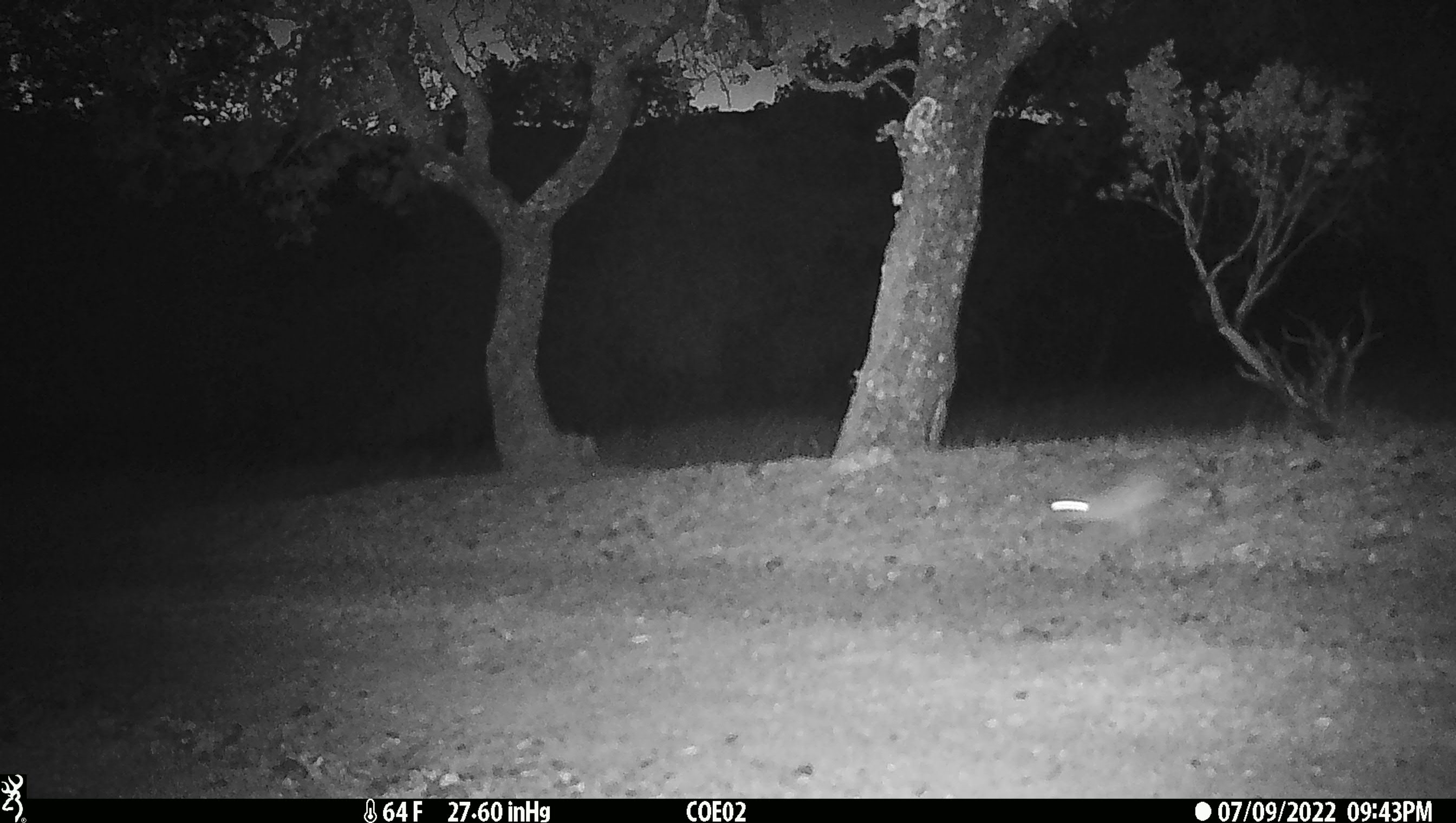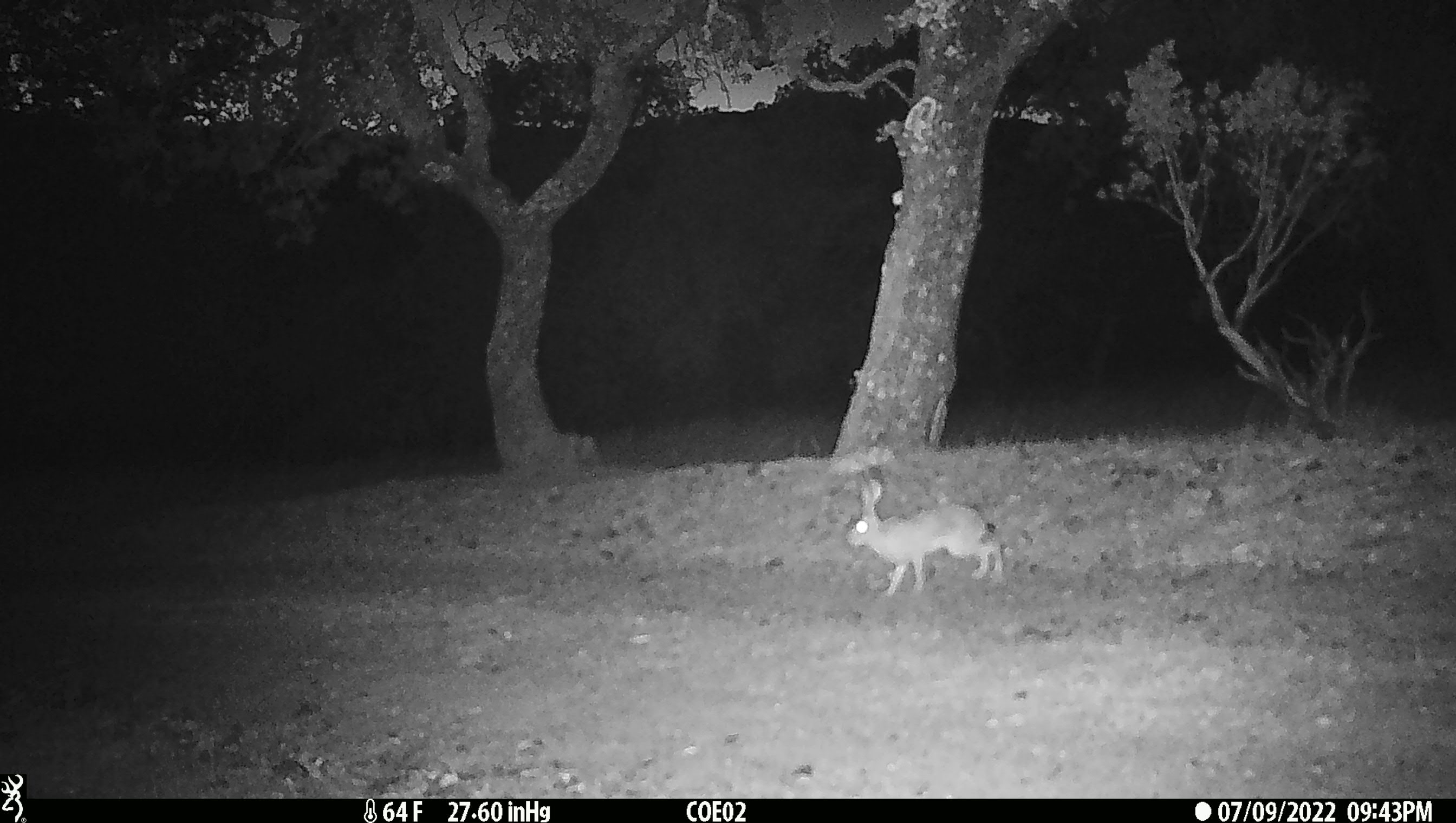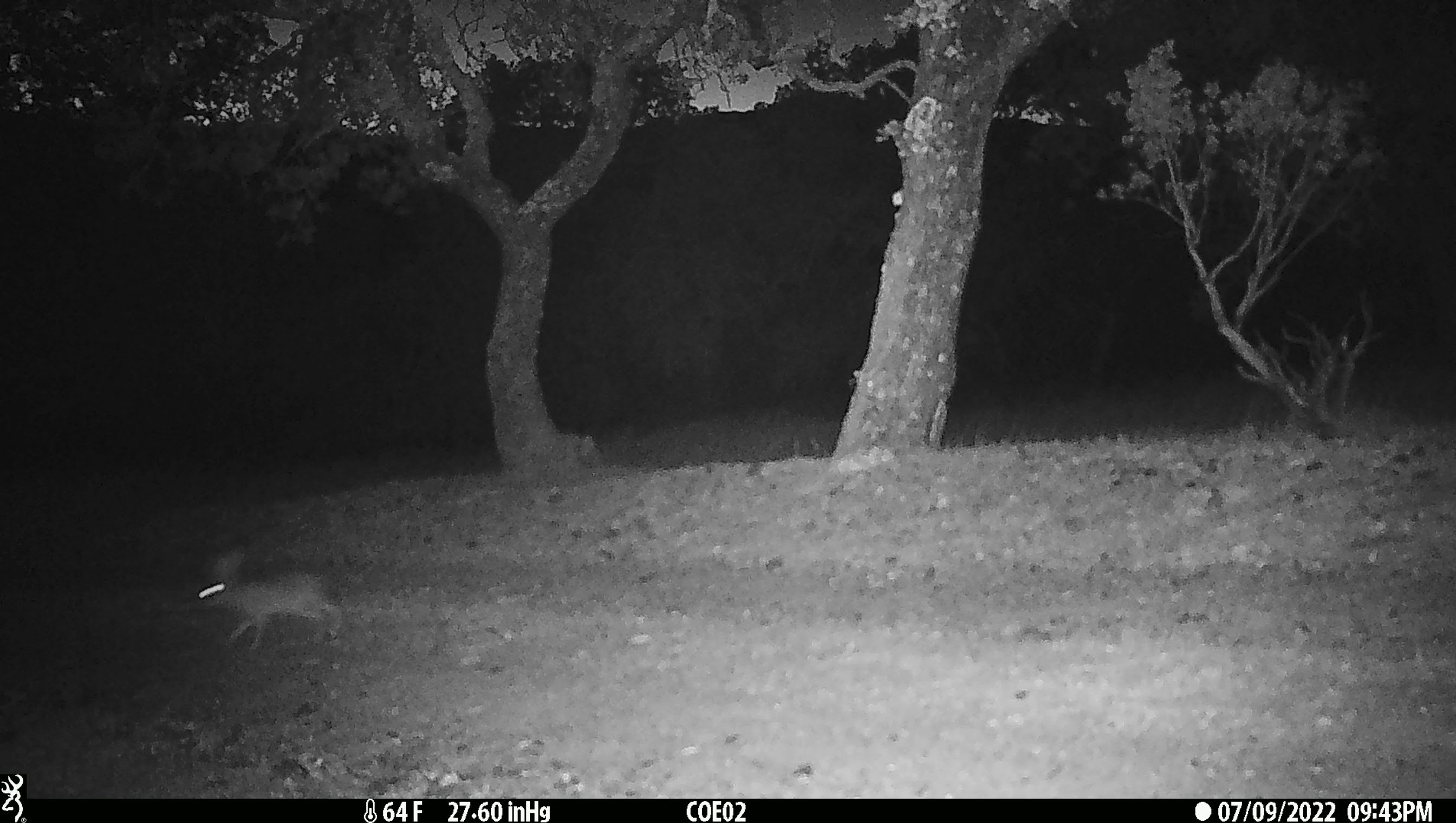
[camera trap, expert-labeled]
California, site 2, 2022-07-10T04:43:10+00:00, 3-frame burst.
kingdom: Animalia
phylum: Chordata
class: Mammalia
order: Lagomorpha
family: Leporidae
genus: Lepus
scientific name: Lepus californicus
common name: black-tailed jackrabbit